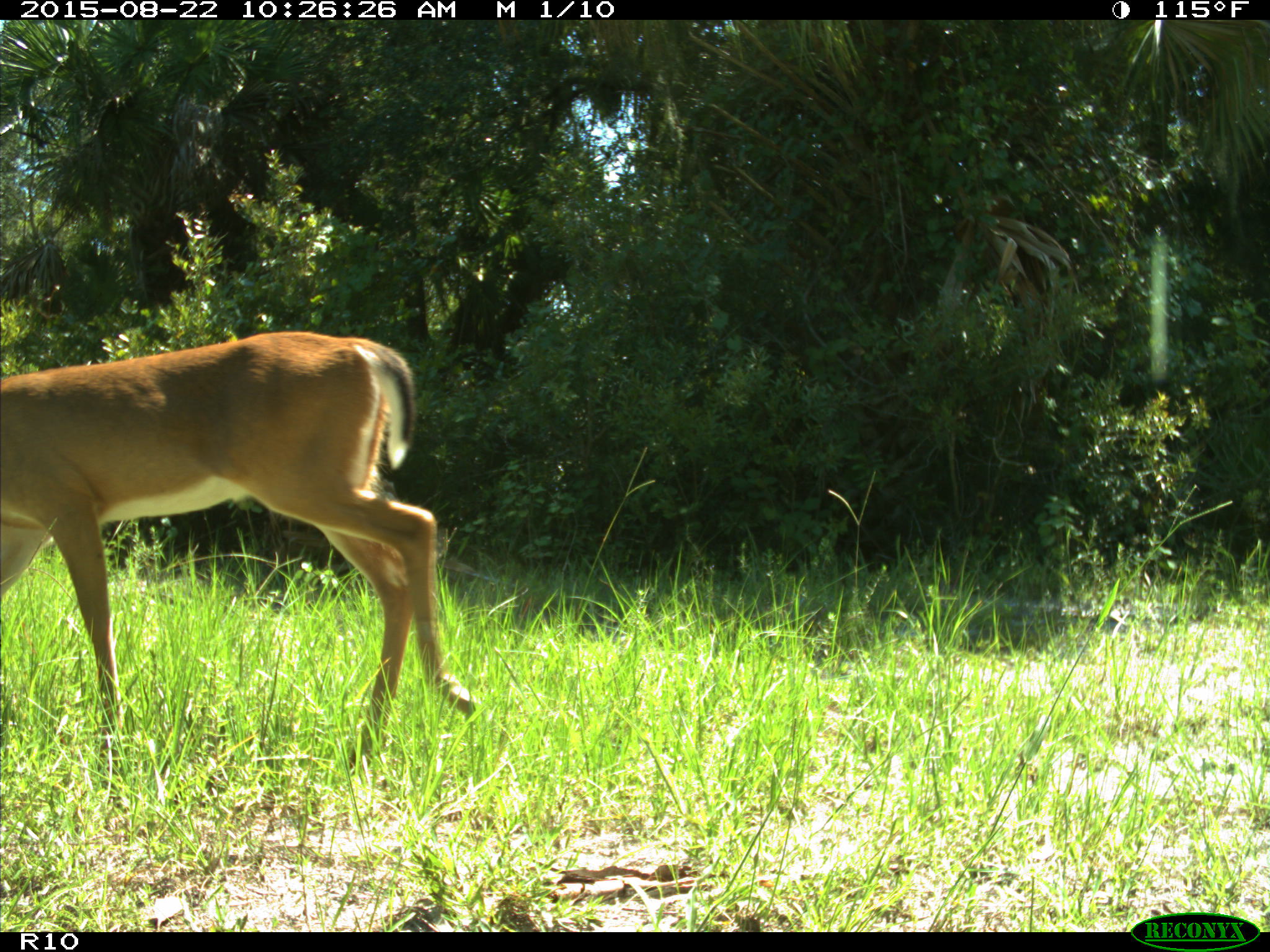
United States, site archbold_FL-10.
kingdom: Animalia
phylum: Chordata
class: Mammalia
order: Artiodactyla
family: Cervidae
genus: Odocoileus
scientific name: Odocoileus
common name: deer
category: unidentified deer